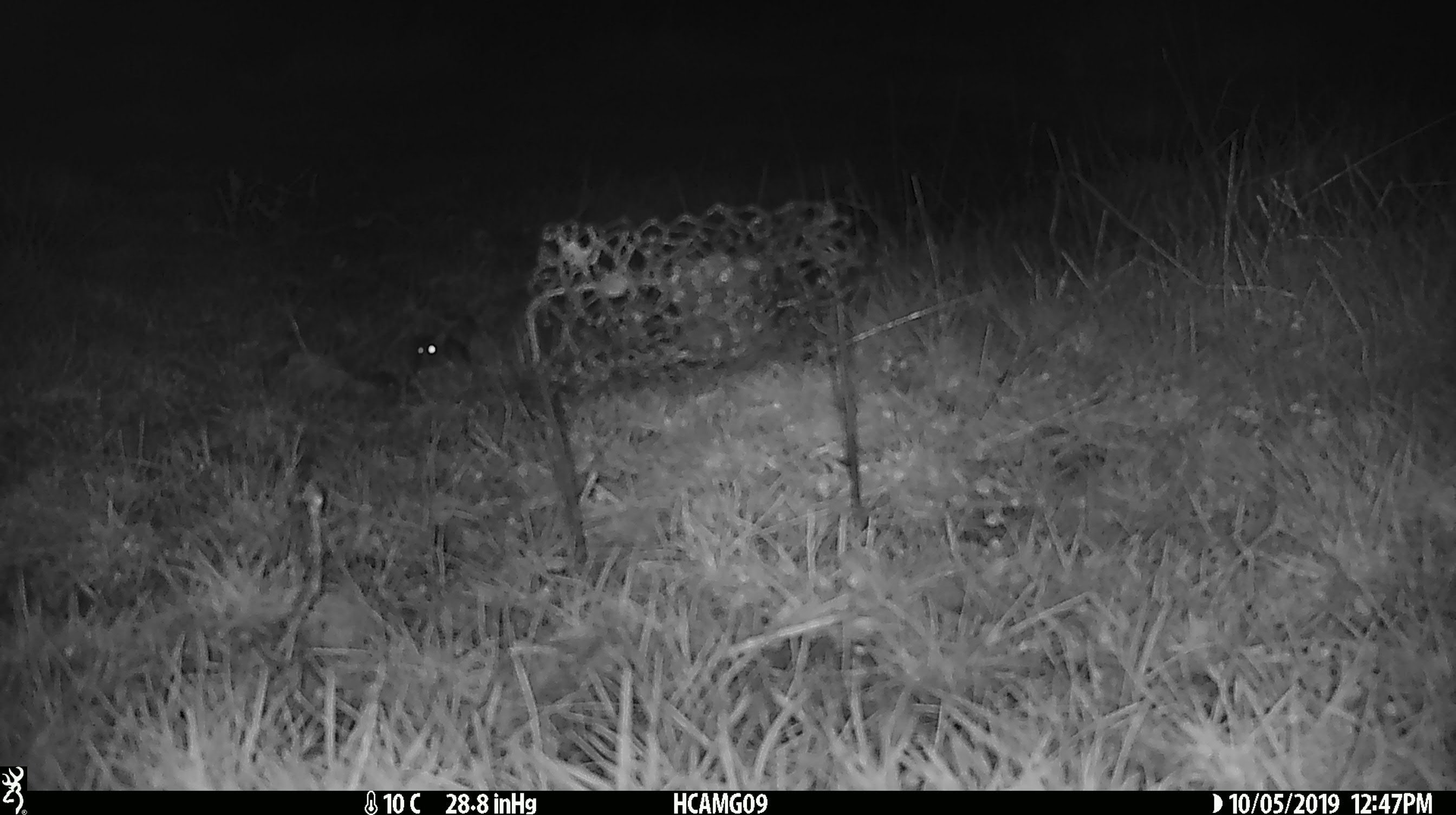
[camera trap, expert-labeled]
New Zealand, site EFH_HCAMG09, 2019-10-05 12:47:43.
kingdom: Animalia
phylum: Chordata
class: Mammalia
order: Rodentia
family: Muridae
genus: Mus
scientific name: Mus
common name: mouse